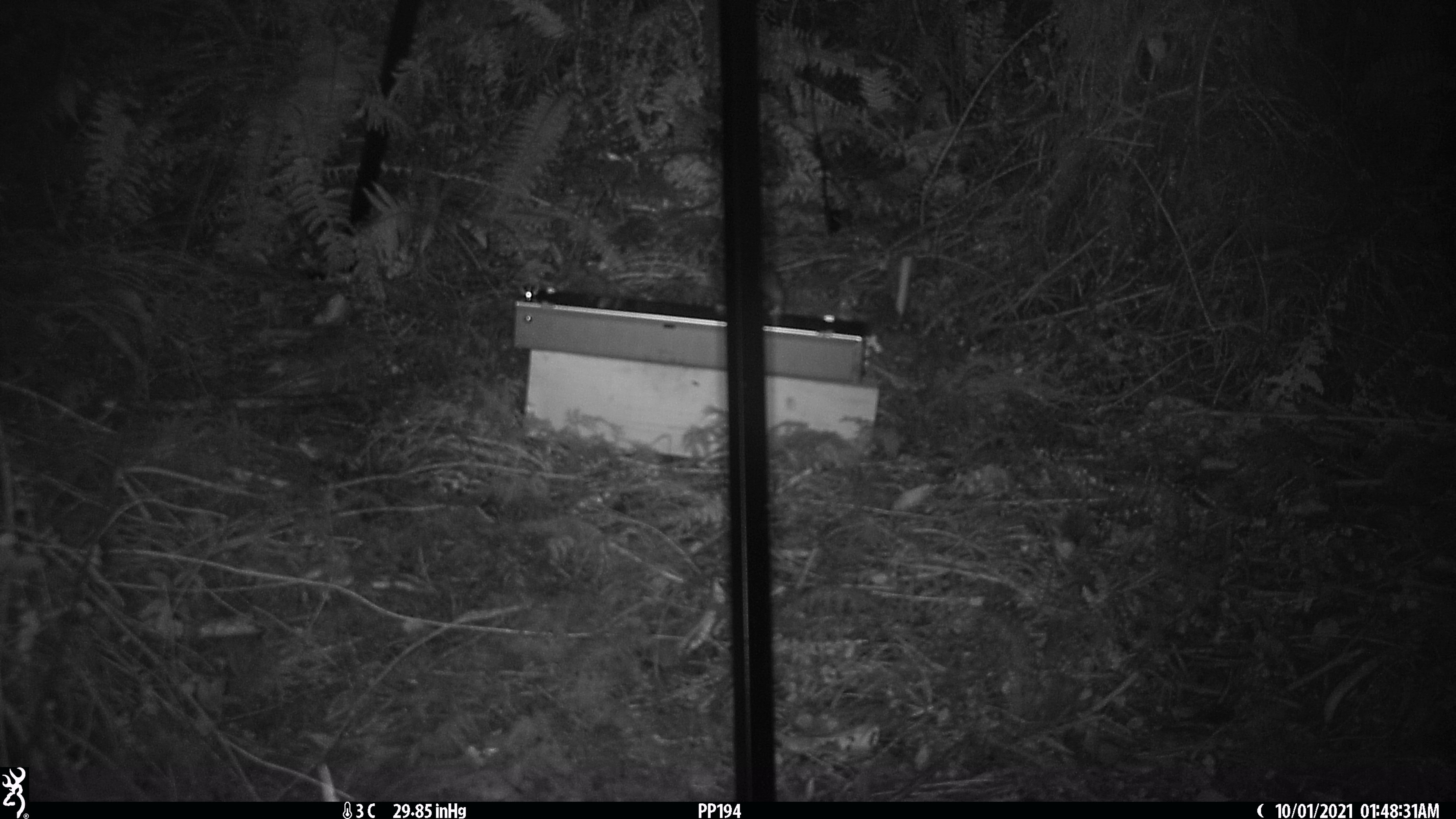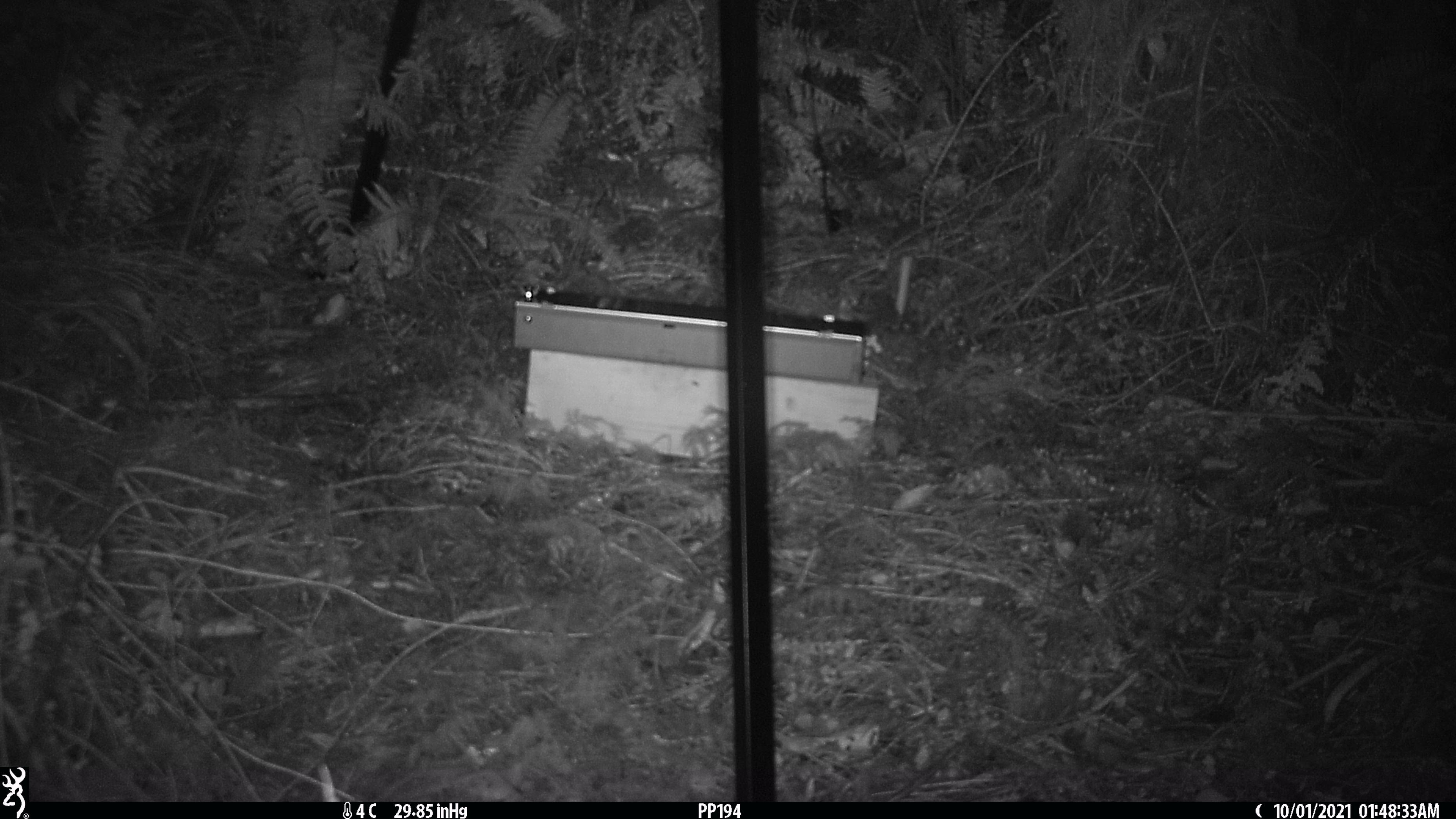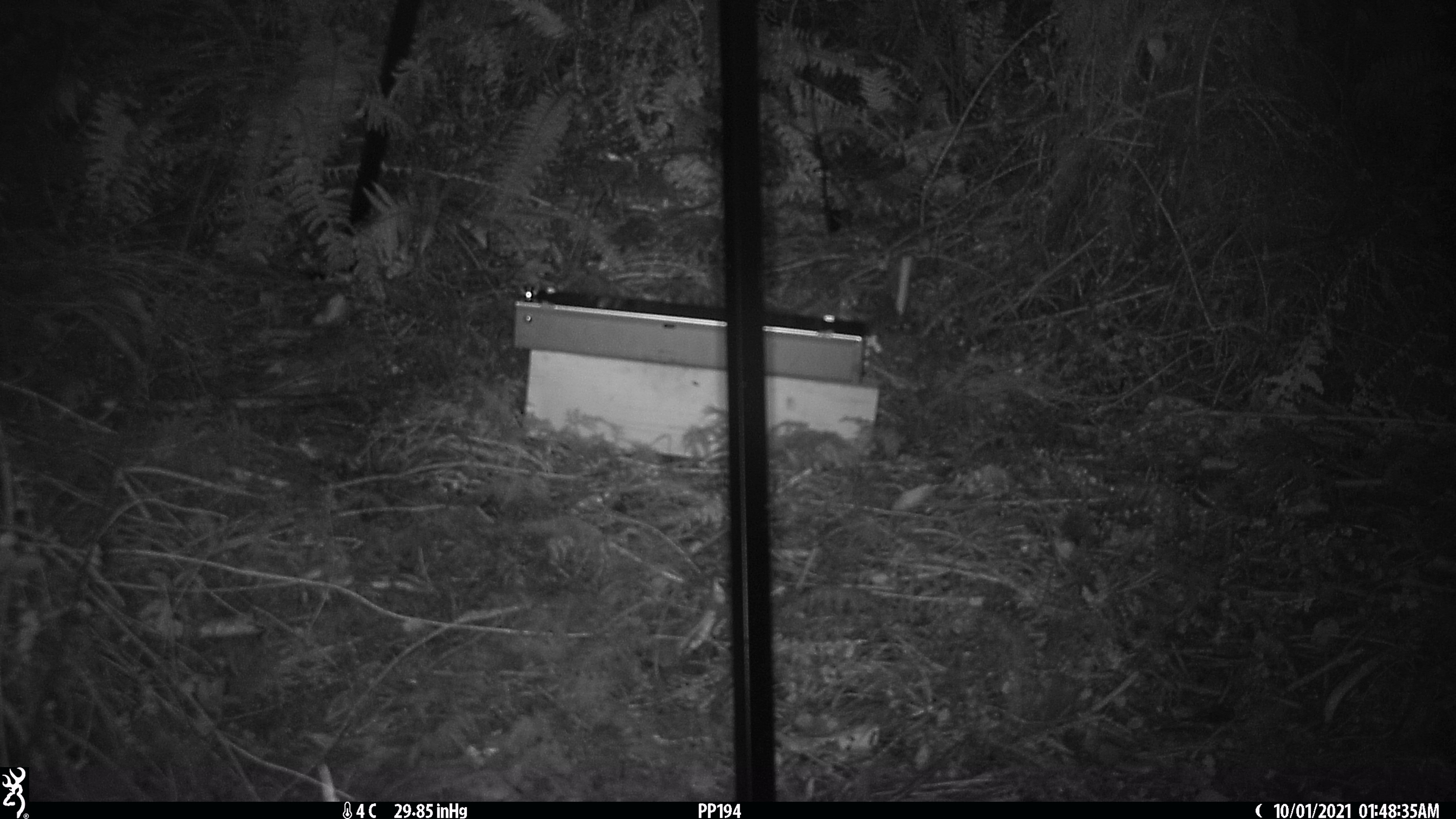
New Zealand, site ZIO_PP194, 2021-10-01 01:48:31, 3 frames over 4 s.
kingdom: Animalia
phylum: Chordata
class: Mammalia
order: Rodentia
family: Muridae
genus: Rattus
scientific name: Rattus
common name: rat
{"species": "rat (Rattus)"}